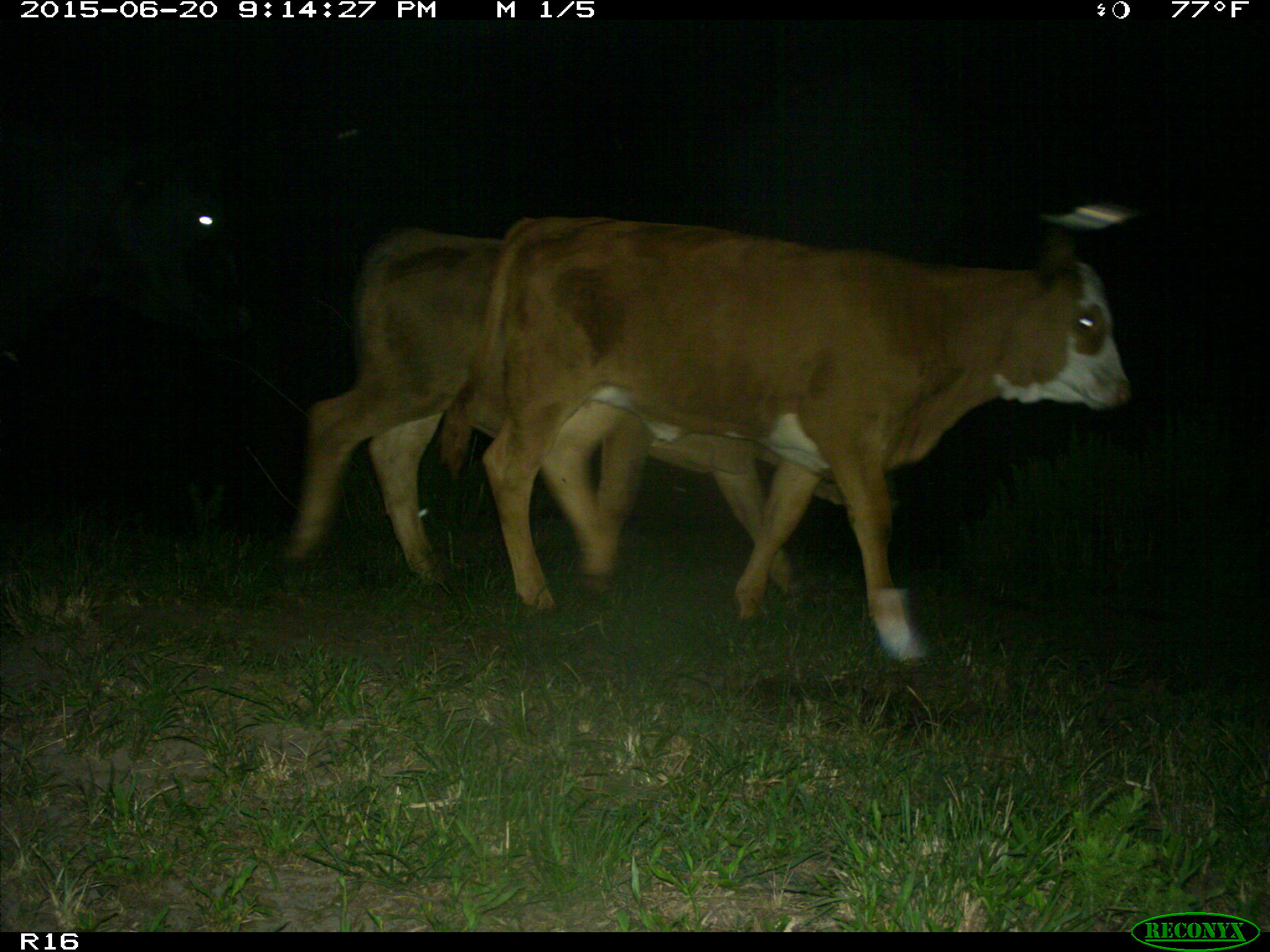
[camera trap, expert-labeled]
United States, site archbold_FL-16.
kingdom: Animalia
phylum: Chordata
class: Mammalia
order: Artiodactyla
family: Bovidae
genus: Bos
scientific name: Bos taurus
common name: domestic cow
Bos taurus (domestic cow).